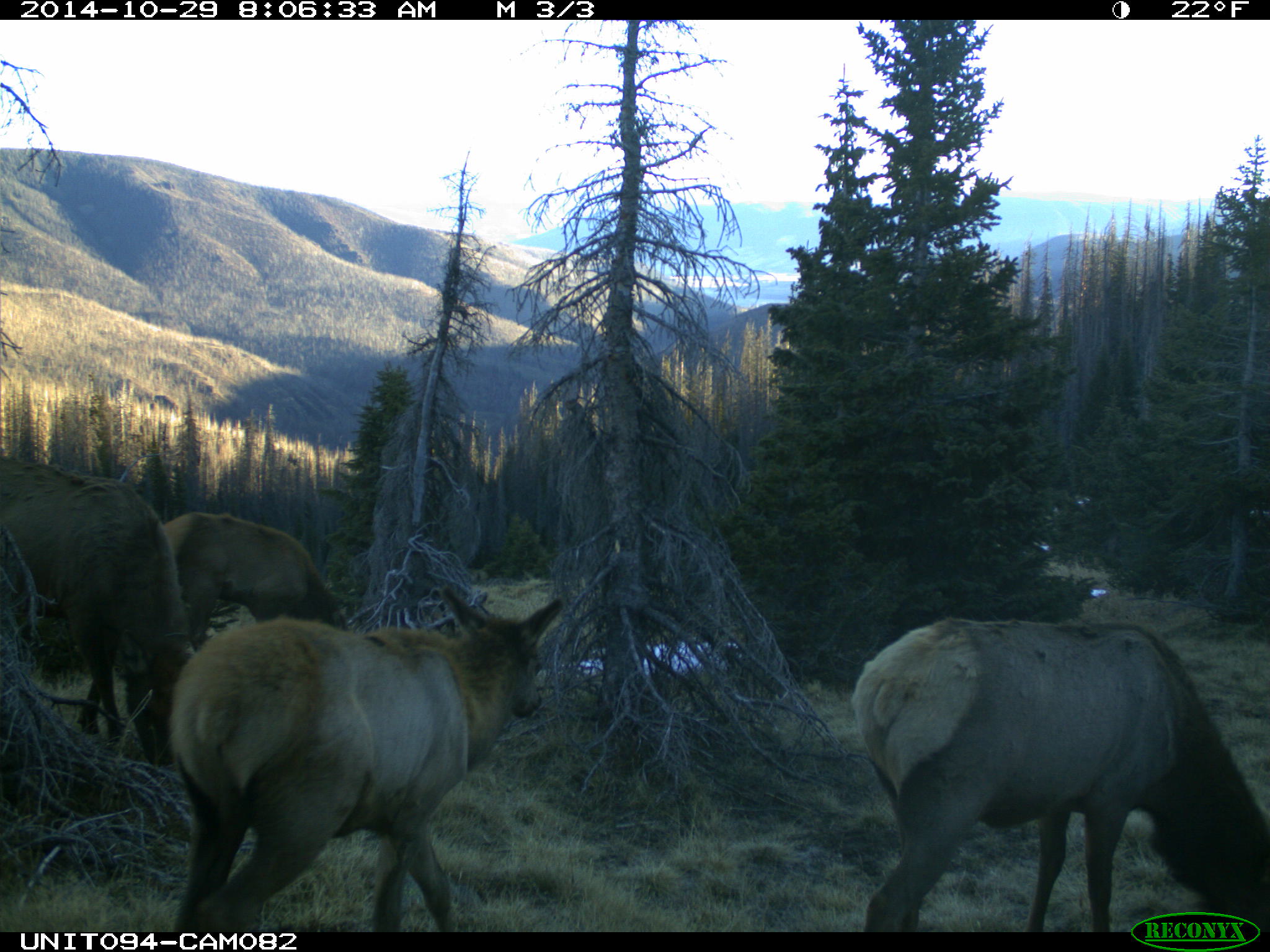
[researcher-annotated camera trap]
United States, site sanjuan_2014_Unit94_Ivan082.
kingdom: Animalia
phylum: Chordata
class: Mammalia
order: Artiodactyla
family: Cervidae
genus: Cervus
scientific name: Cervus elaphus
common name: red deer